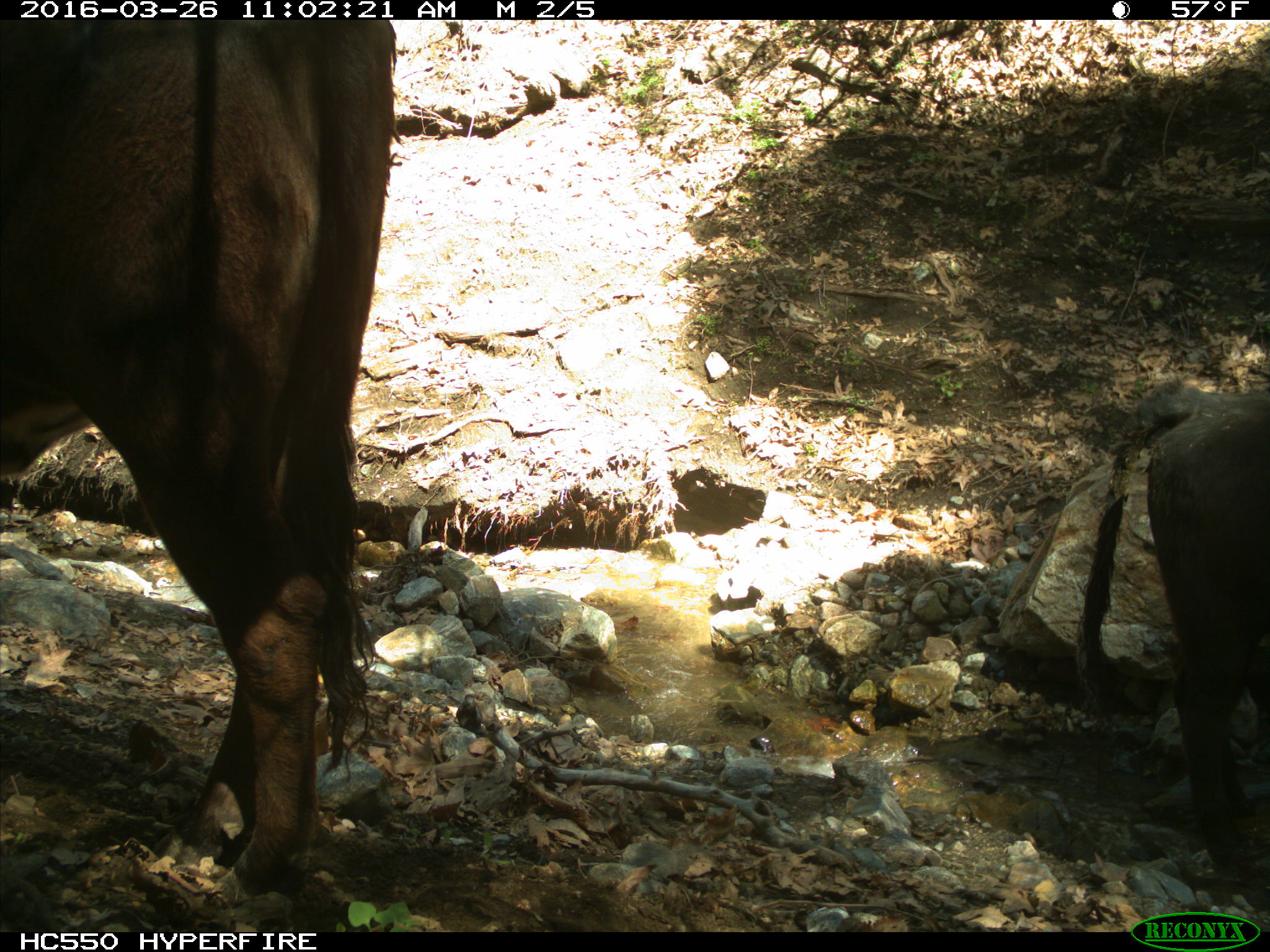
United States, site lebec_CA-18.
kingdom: Animalia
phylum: Chordata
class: Mammalia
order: Artiodactyla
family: Bovidae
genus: Bos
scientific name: Bos taurus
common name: domestic cow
Bos taurus (domestic cow).